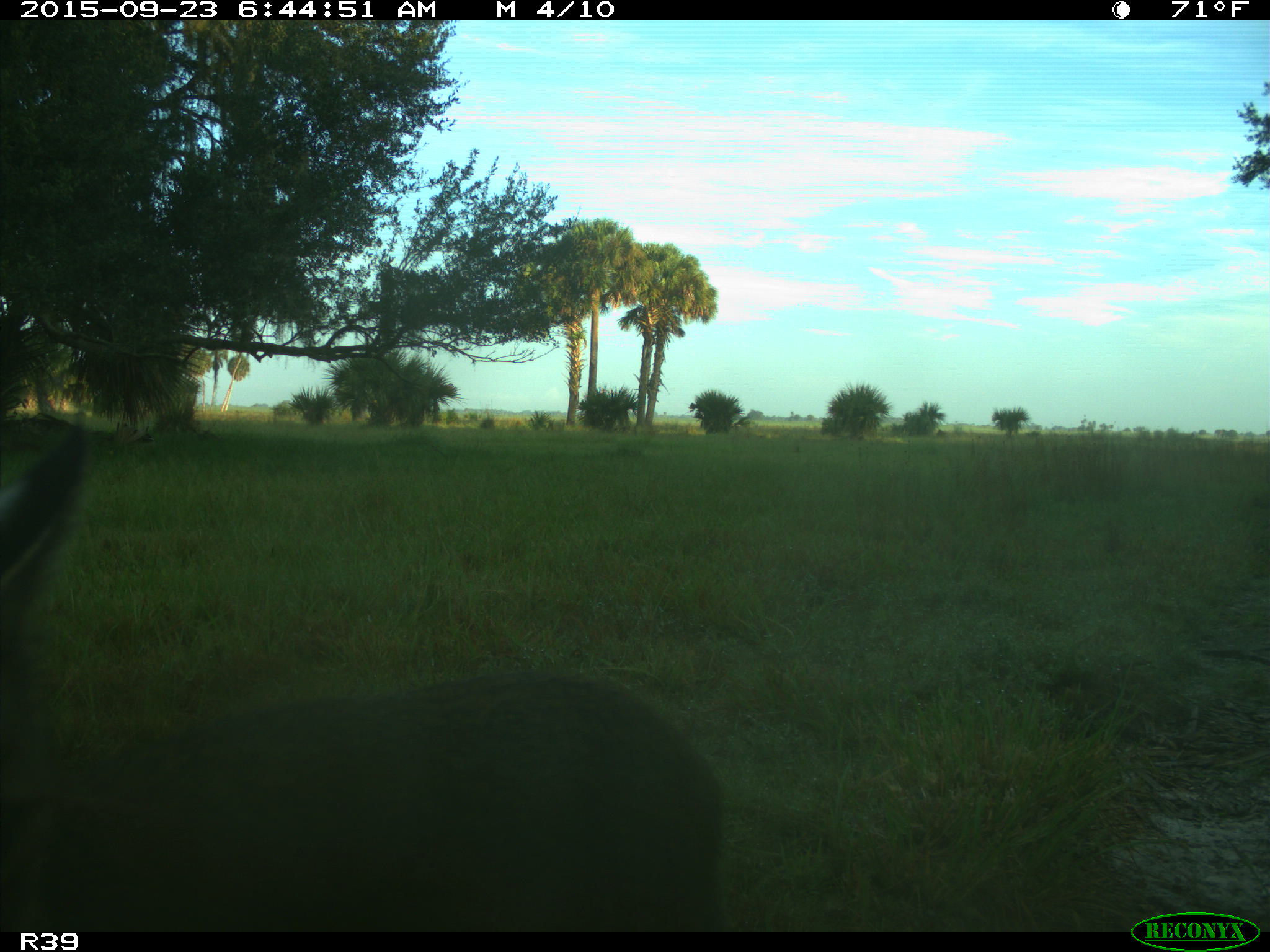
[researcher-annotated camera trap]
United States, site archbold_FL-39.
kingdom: Animalia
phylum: Chordata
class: Mammalia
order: Carnivora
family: Felidae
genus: Lynx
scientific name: Lynx rufus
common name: bobcat